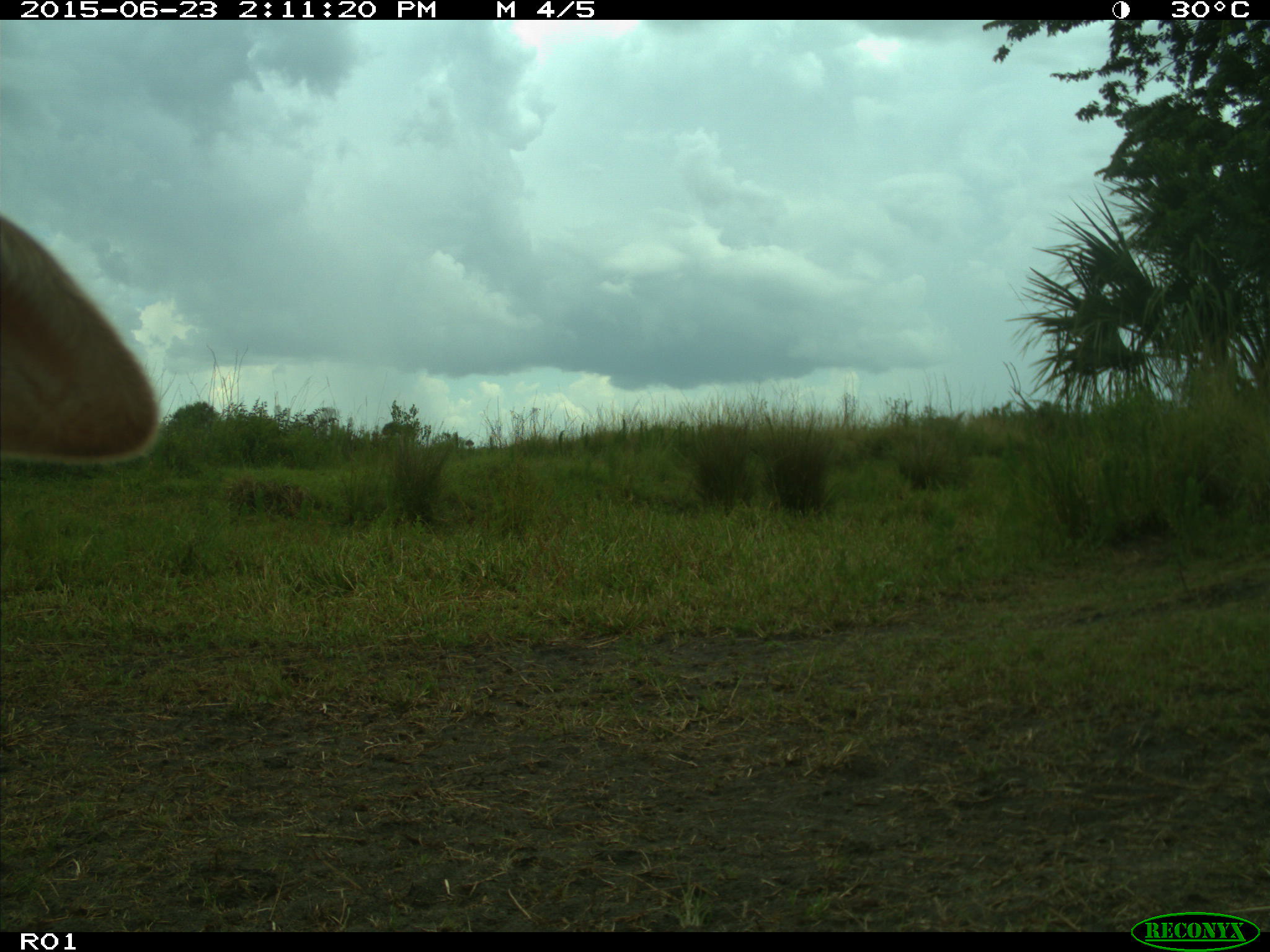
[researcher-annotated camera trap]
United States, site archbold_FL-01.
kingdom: Animalia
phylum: Chordata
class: Mammalia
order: Artiodactyla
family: Bovidae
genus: Bos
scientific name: Bos taurus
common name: domestic cow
Bos taurus (domestic cow).